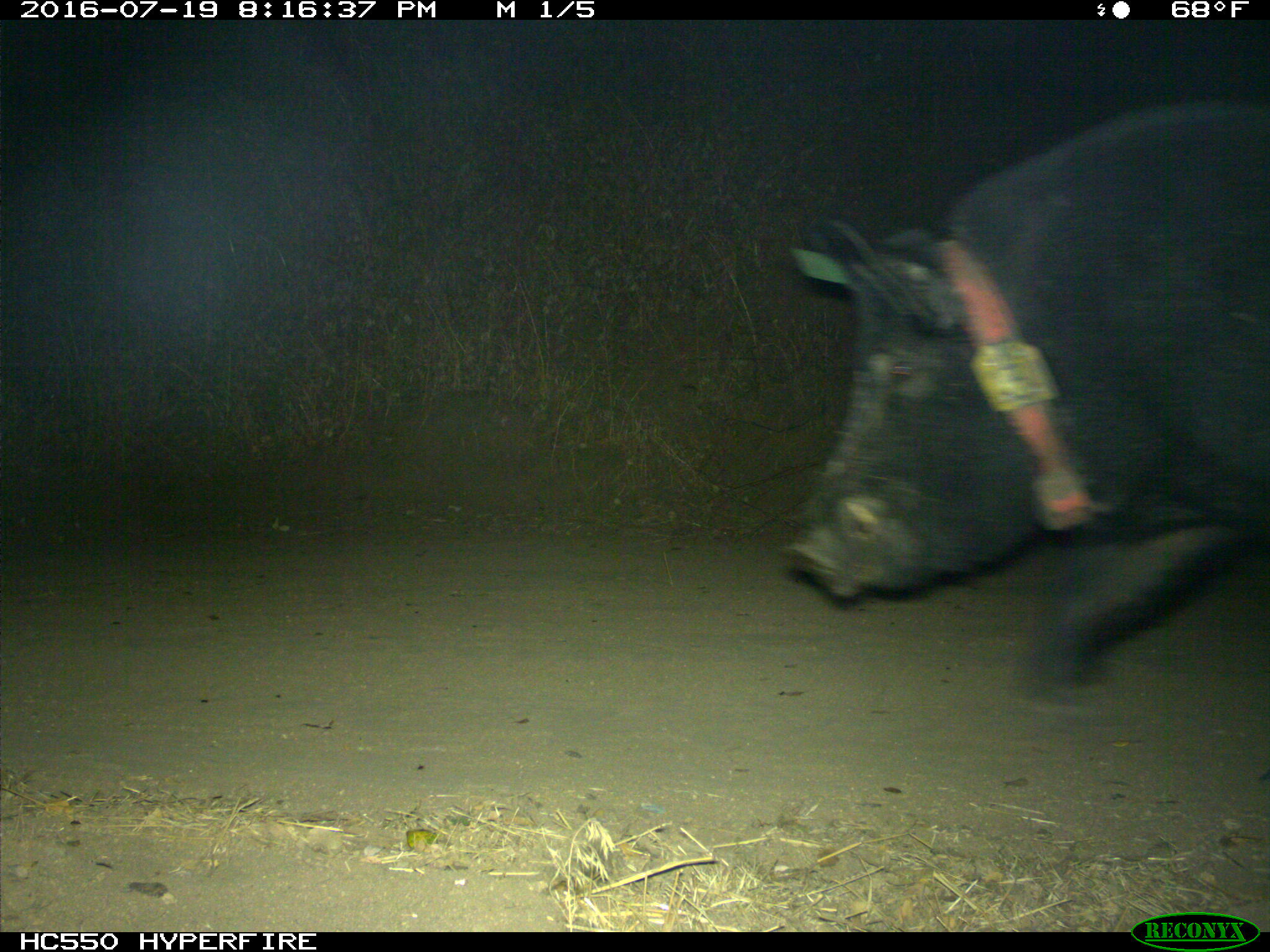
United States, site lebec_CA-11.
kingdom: Animalia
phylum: Chordata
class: Mammalia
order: Artiodactyla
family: Suidae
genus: Sus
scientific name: Sus scrofa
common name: wild boar